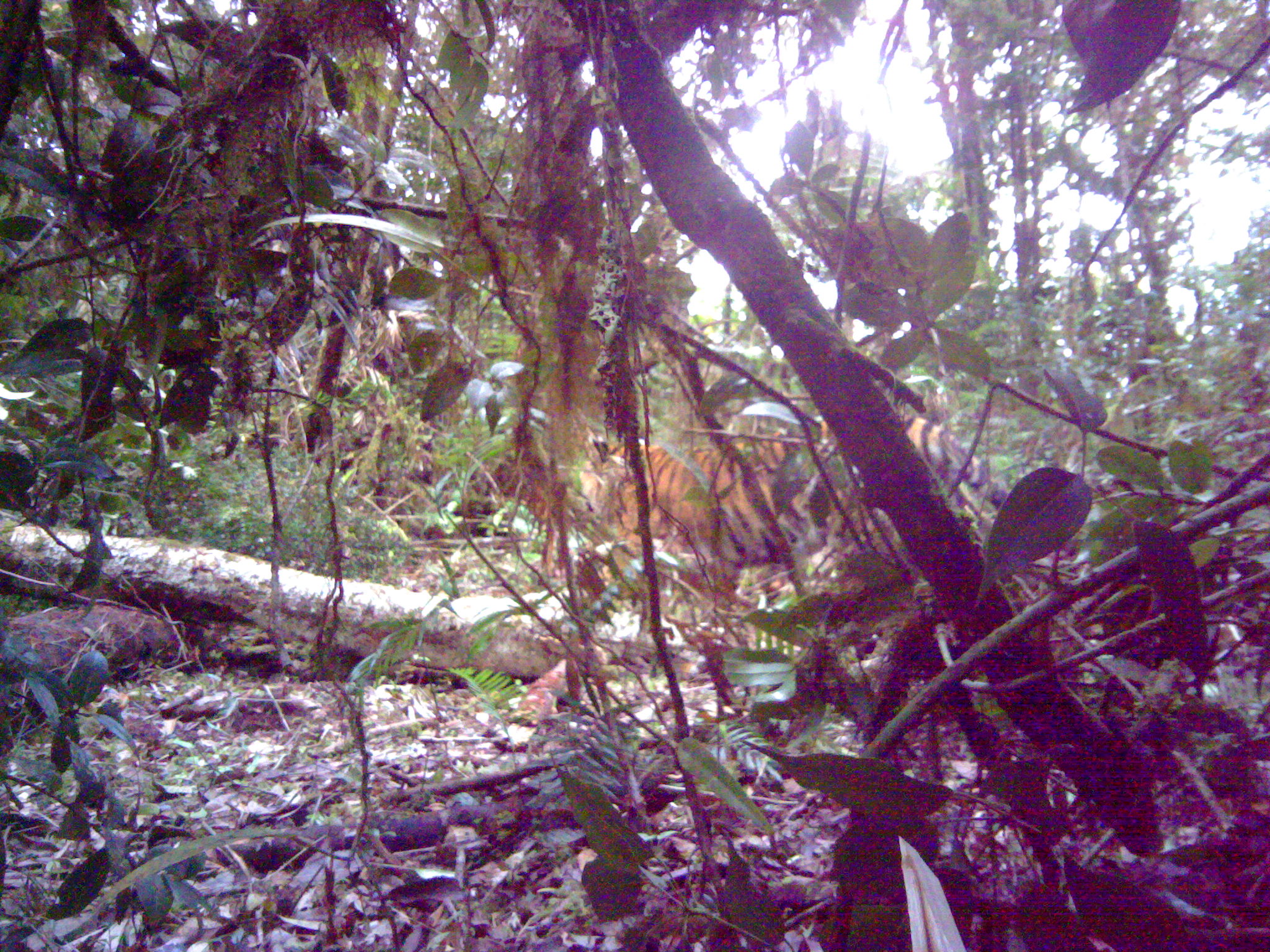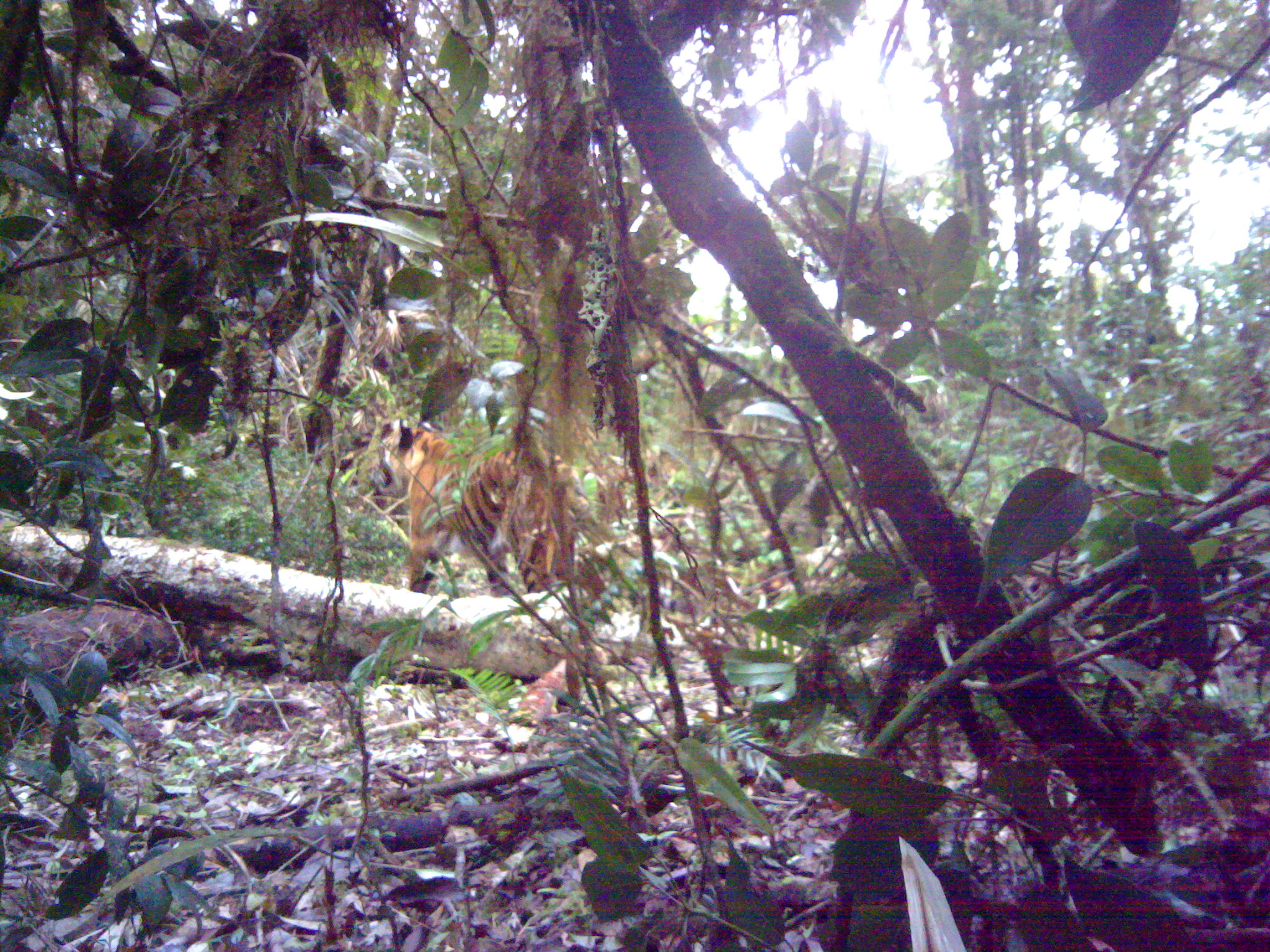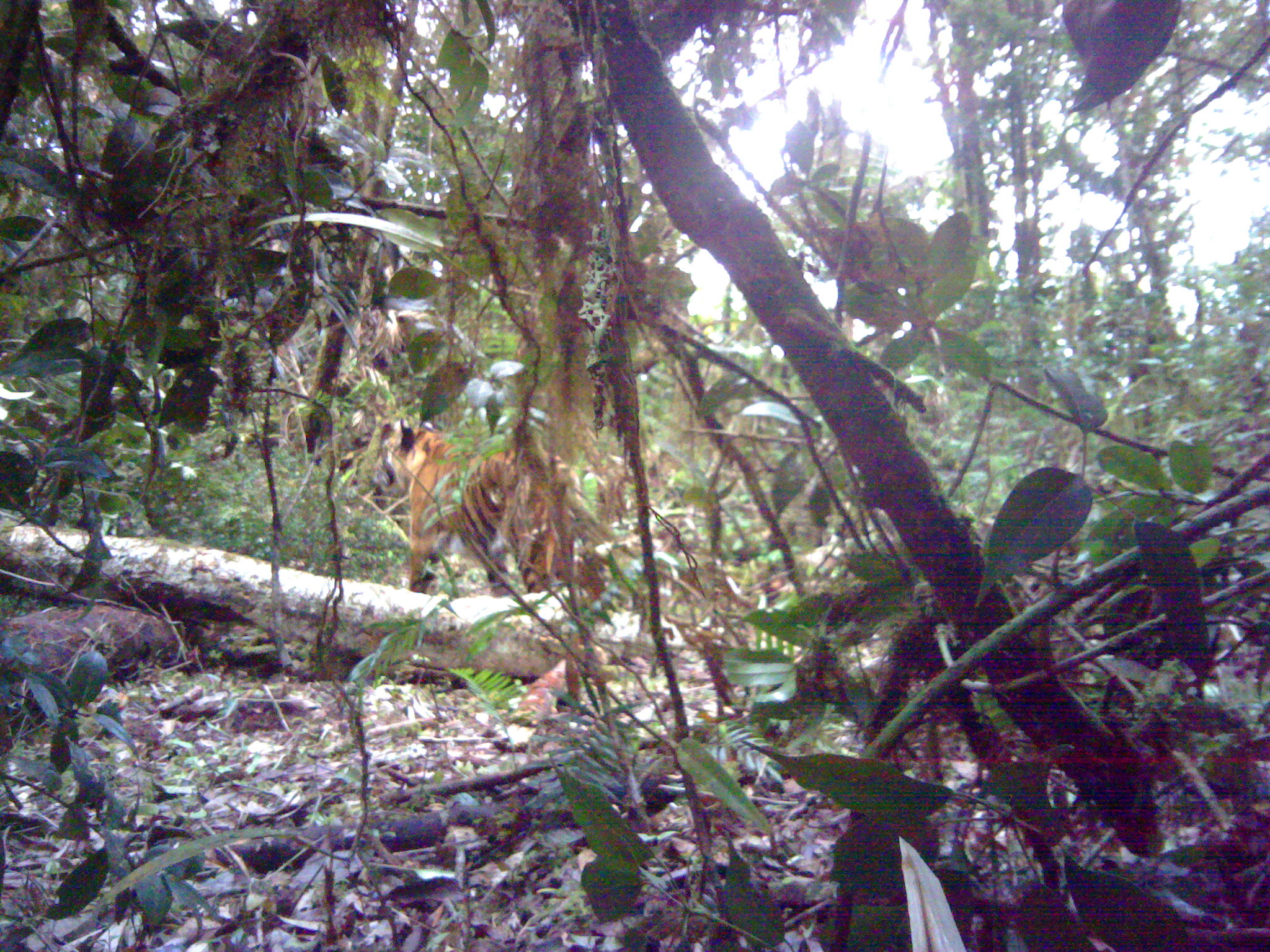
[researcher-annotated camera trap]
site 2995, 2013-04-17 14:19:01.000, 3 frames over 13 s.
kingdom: Animalia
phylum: Chordata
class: Mammalia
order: Carnivora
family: Felidae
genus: Panthera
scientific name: Panthera tigris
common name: tiger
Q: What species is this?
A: Panthera tigris (tiger).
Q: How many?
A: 1.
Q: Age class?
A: Adult.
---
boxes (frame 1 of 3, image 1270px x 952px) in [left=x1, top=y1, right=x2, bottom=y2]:
panthera tigris: [left=484, top=406, right=1078, bottom=728]